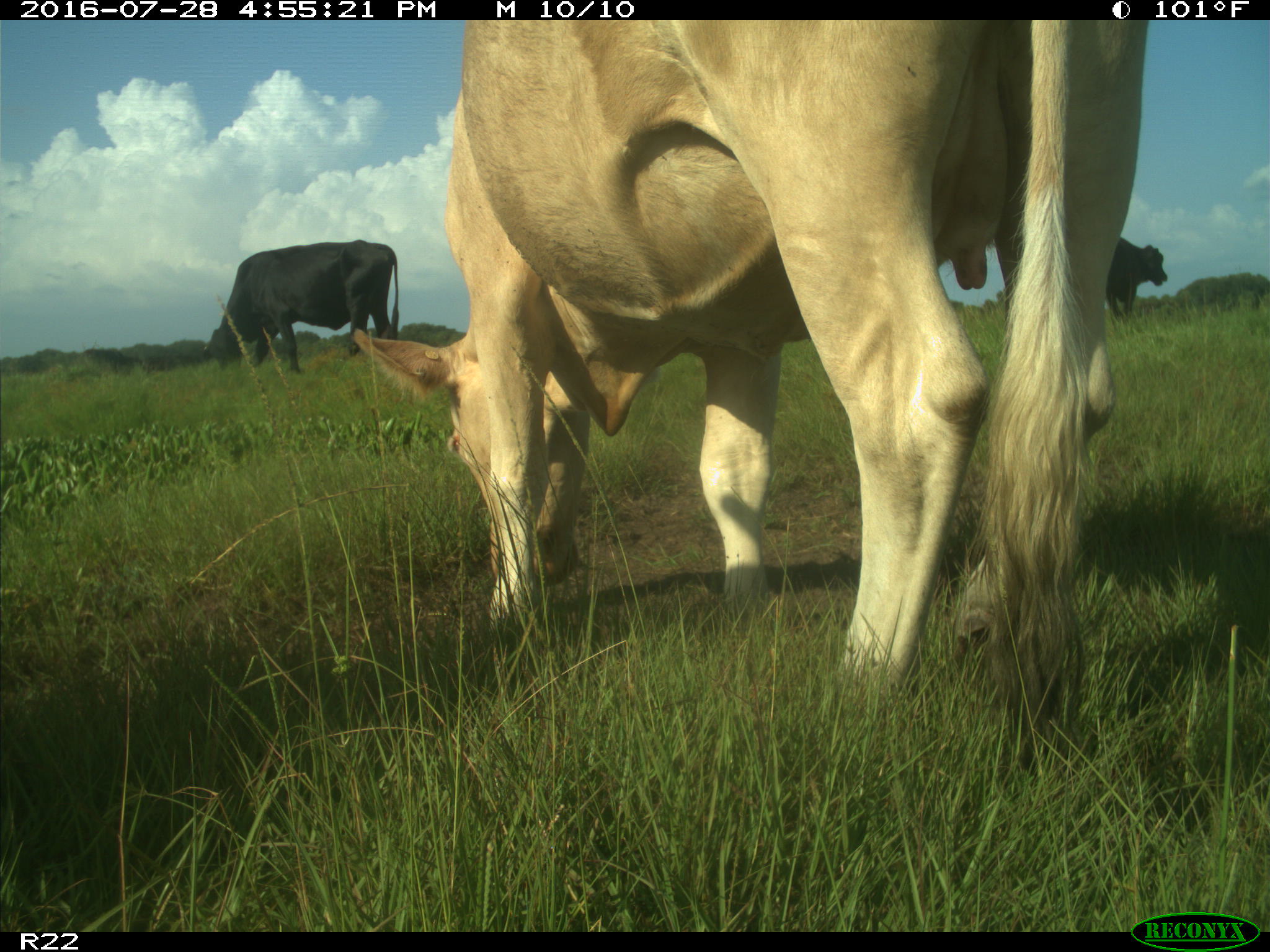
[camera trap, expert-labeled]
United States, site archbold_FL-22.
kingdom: Animalia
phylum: Chordata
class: Mammalia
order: Artiodactyla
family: Bovidae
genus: Bos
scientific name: Bos taurus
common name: domestic cow